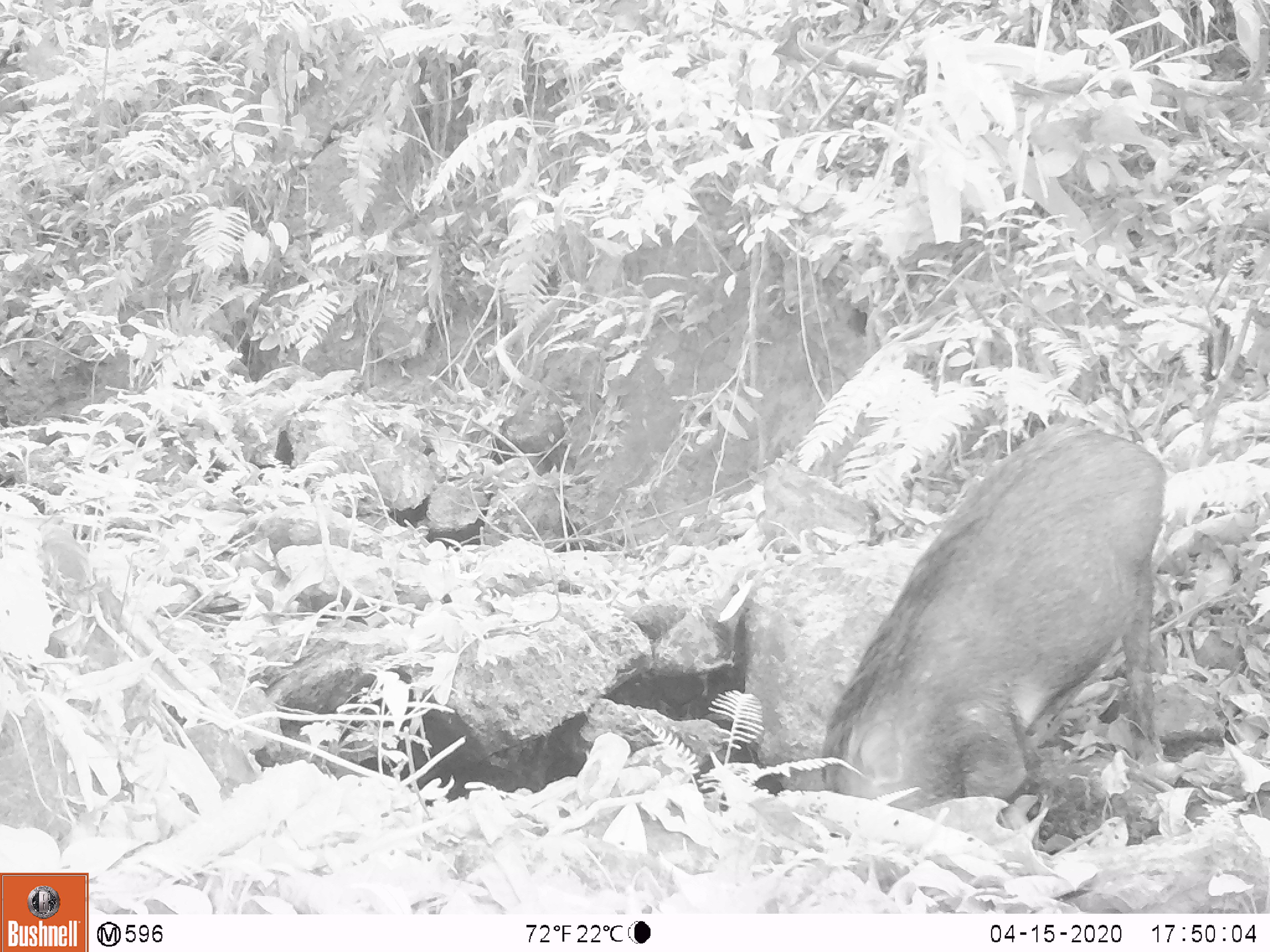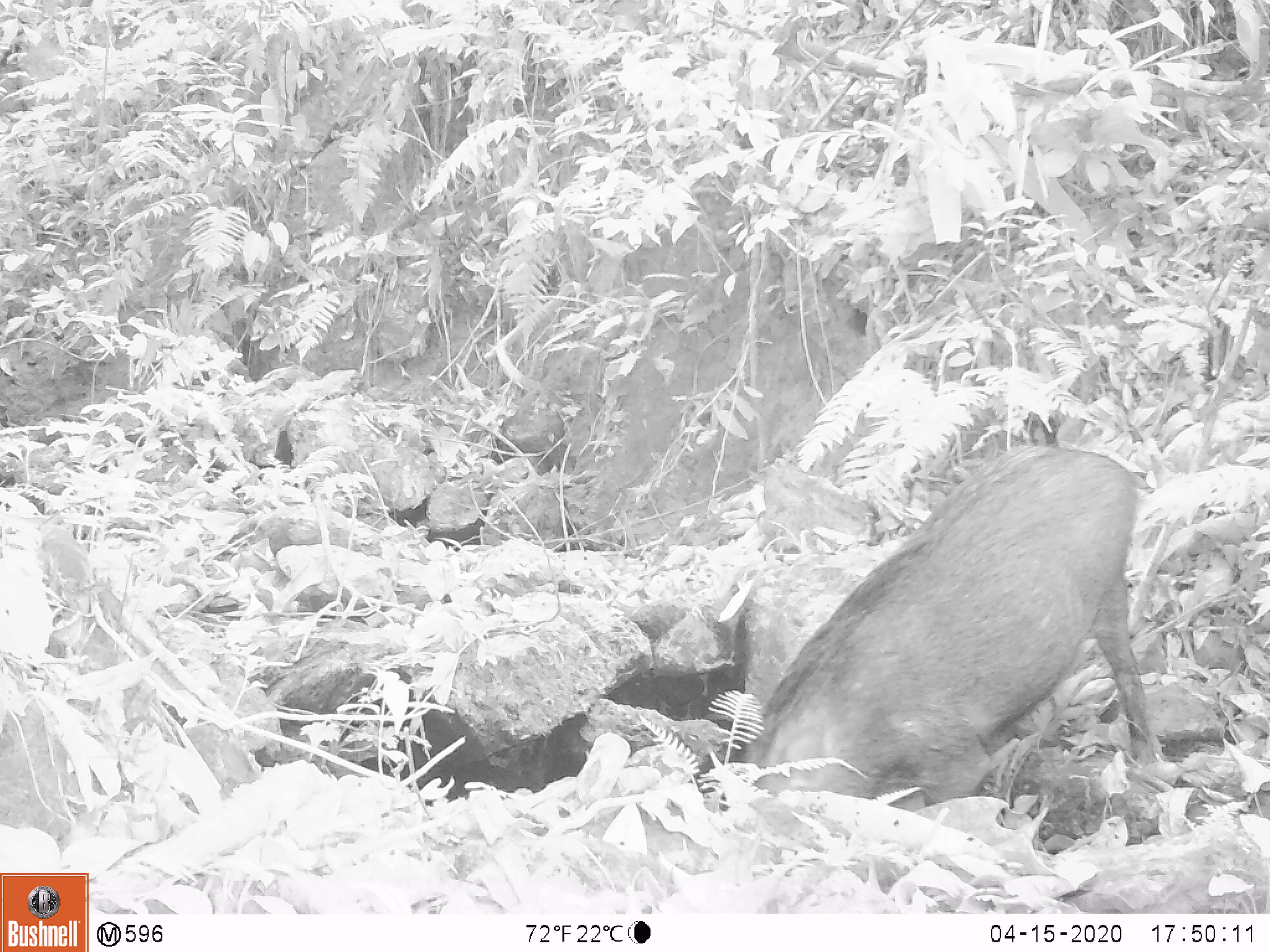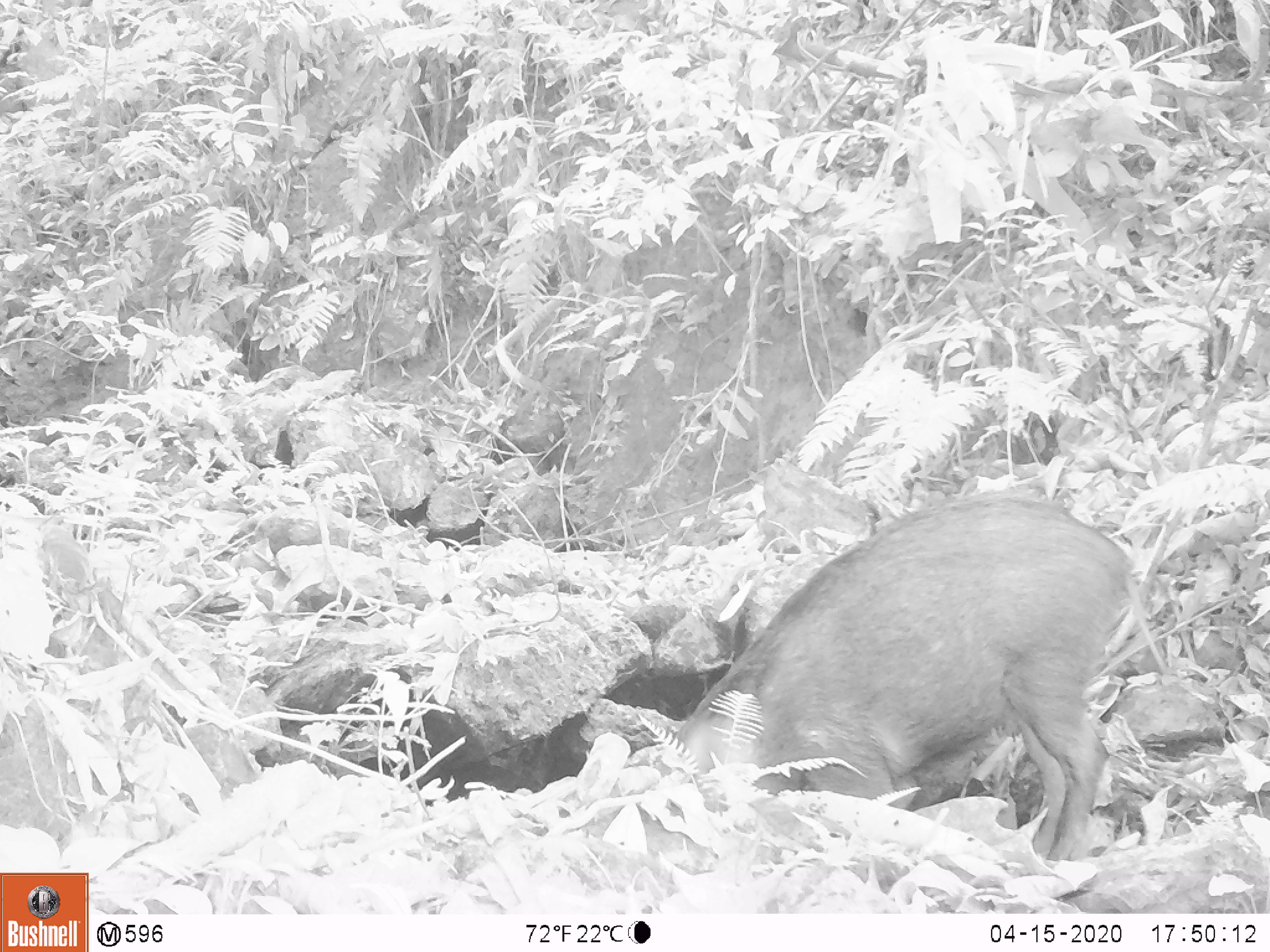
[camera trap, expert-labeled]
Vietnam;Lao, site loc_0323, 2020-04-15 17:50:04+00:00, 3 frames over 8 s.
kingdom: Animalia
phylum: Chordata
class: Mammalia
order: Artiodactyla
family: Suidae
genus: Sus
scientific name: Sus scrofa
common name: eurasian wild pig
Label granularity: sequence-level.